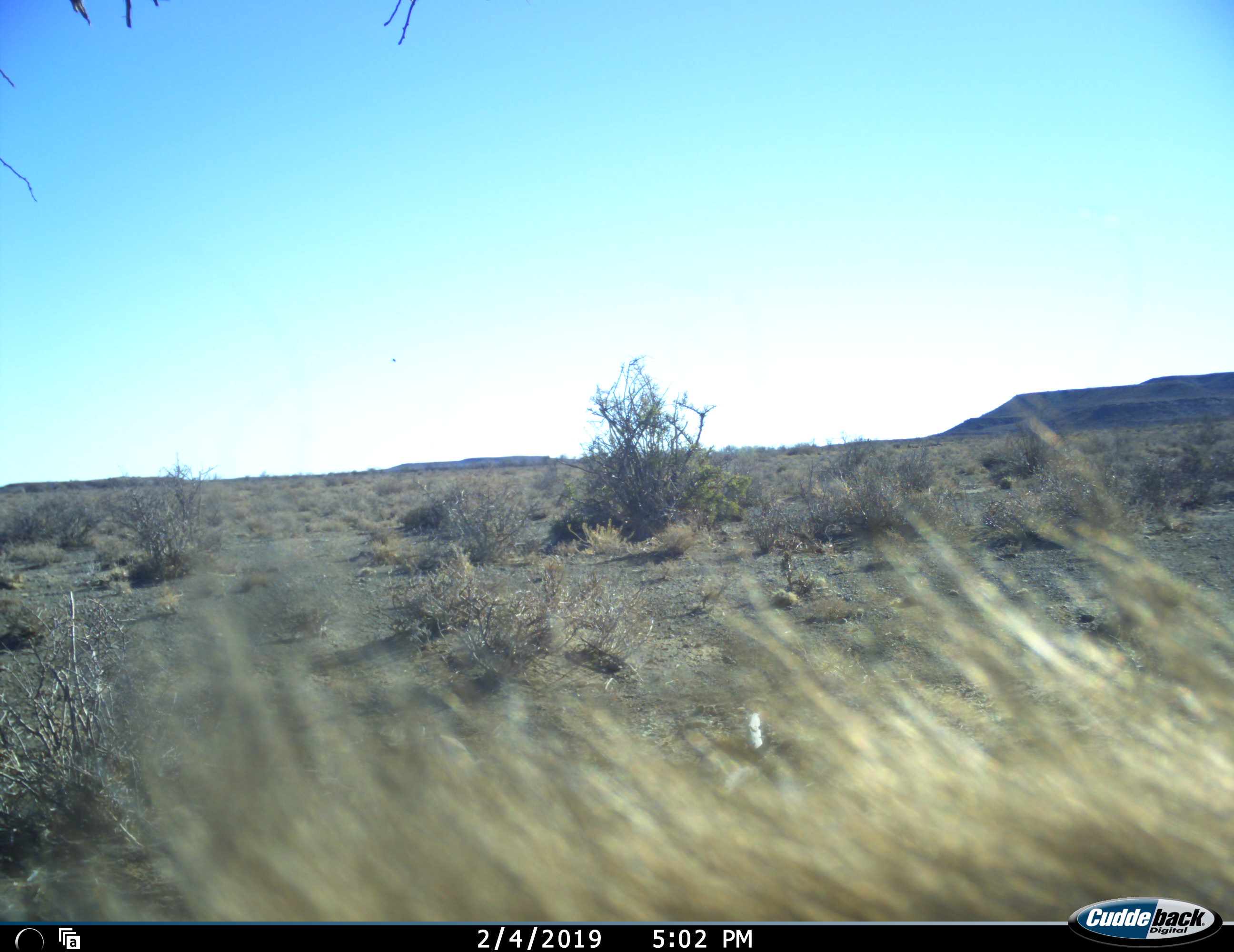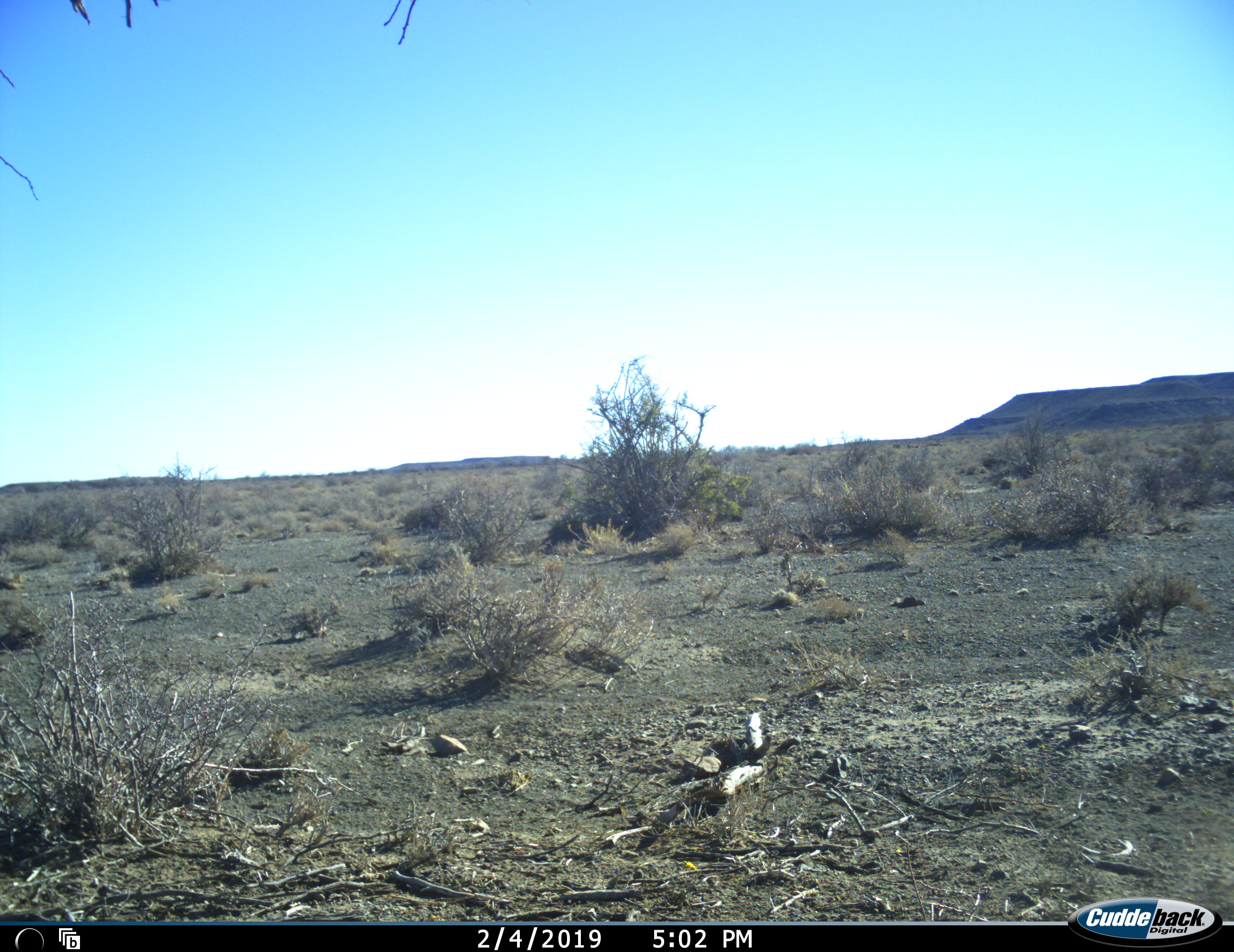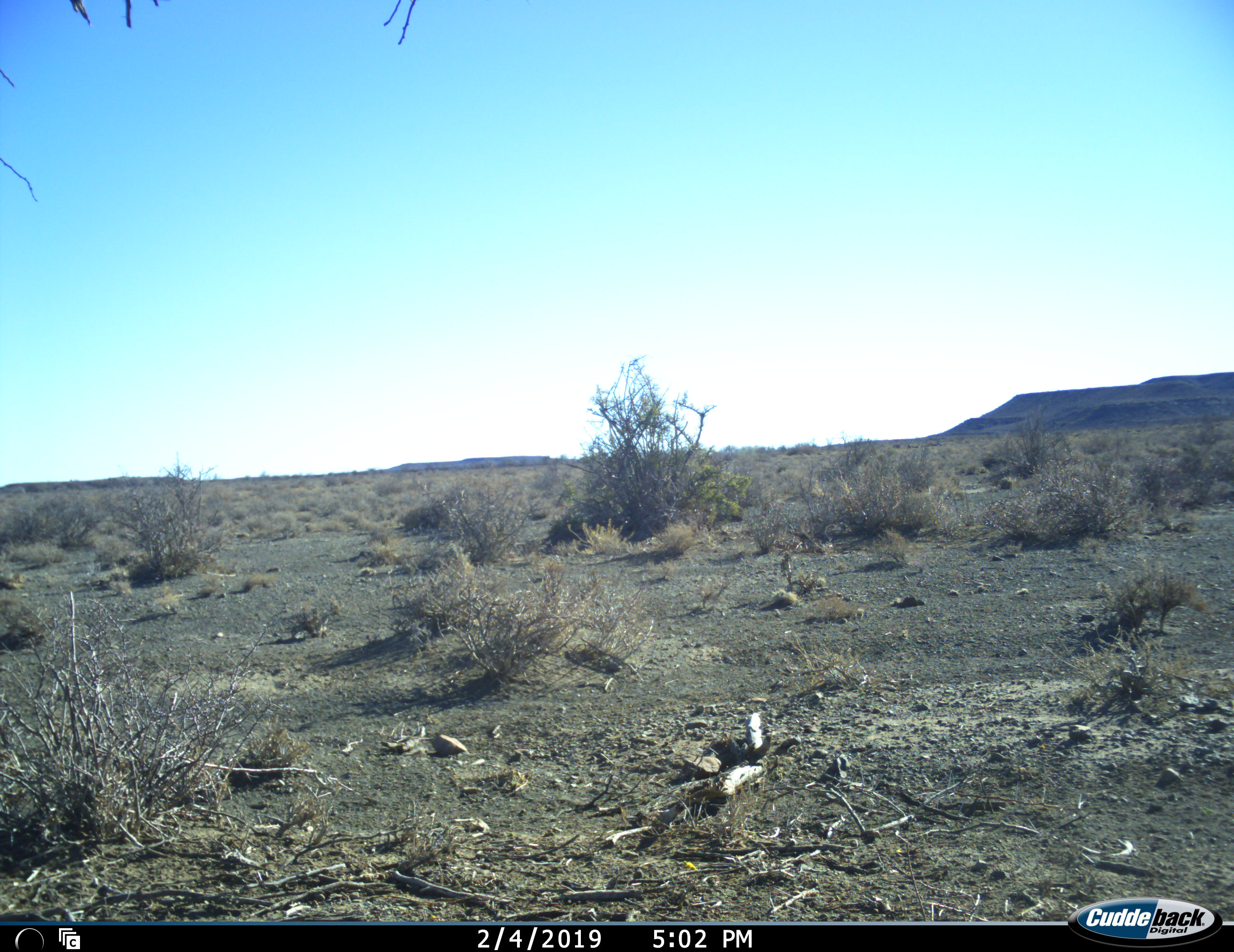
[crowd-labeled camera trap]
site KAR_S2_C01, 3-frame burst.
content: unidentified animal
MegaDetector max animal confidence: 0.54